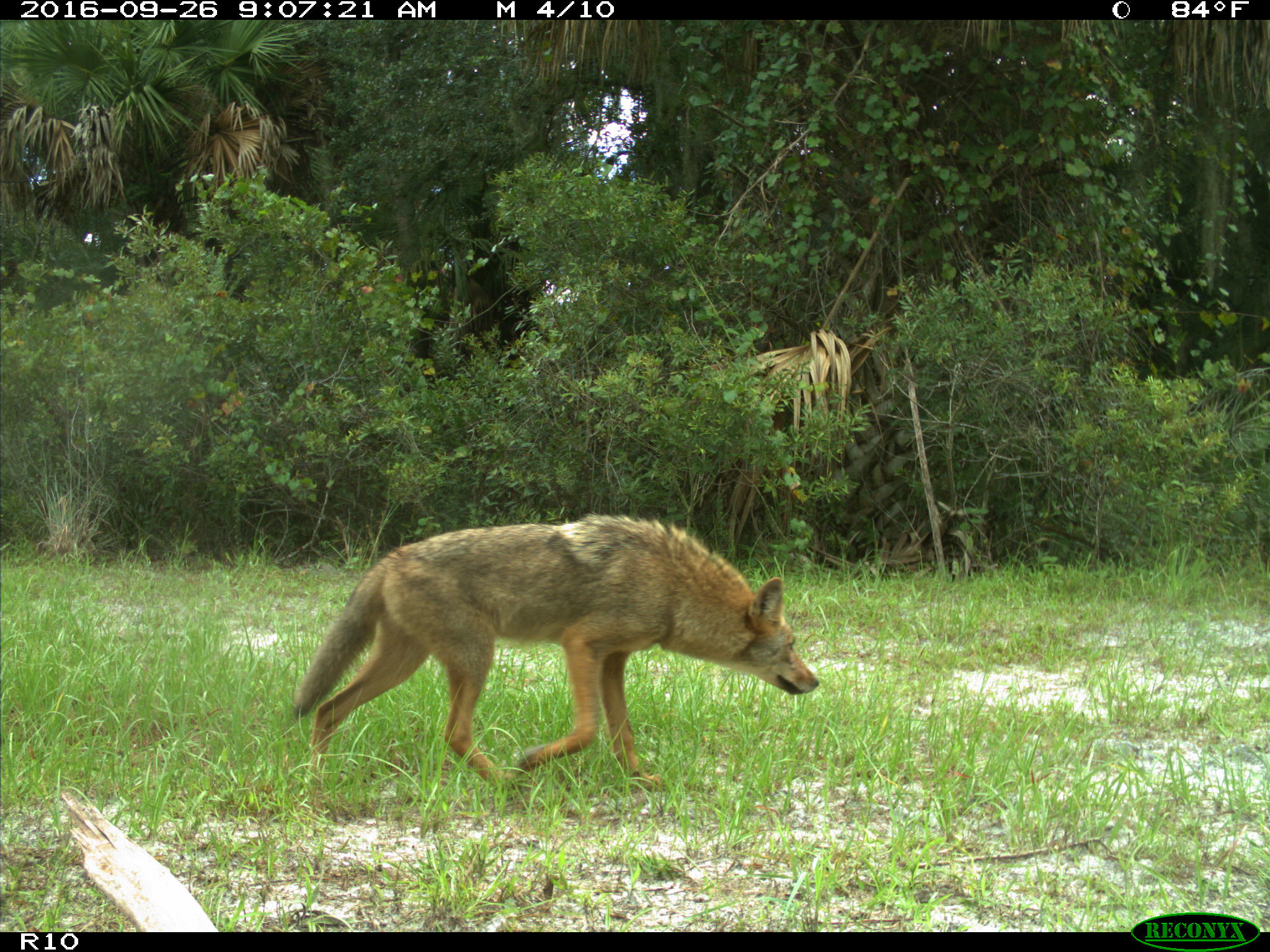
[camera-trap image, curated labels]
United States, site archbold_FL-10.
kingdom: Animalia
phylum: Chordata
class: Mammalia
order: Carnivora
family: Canidae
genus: Canis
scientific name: Canis latrans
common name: coyote